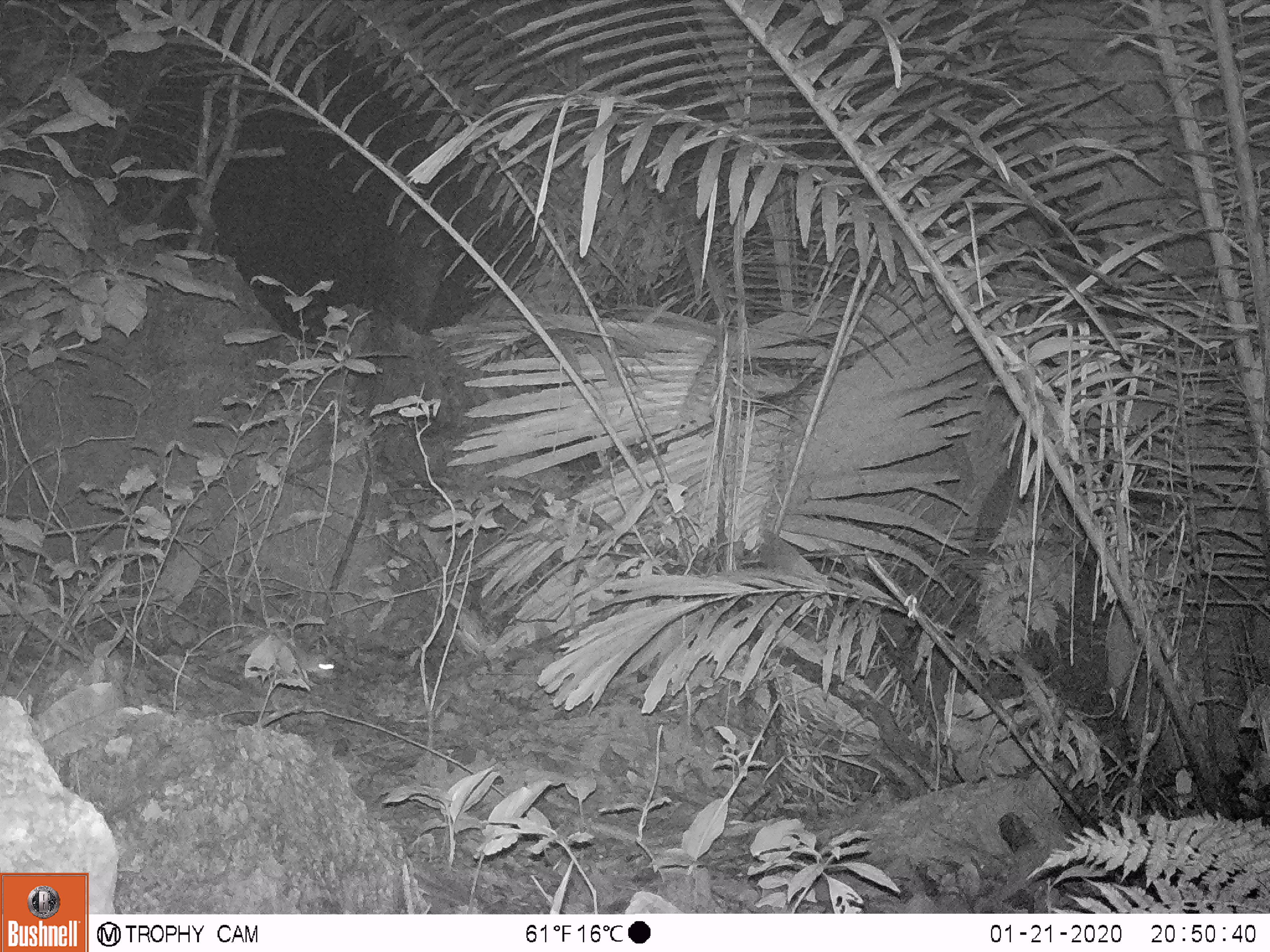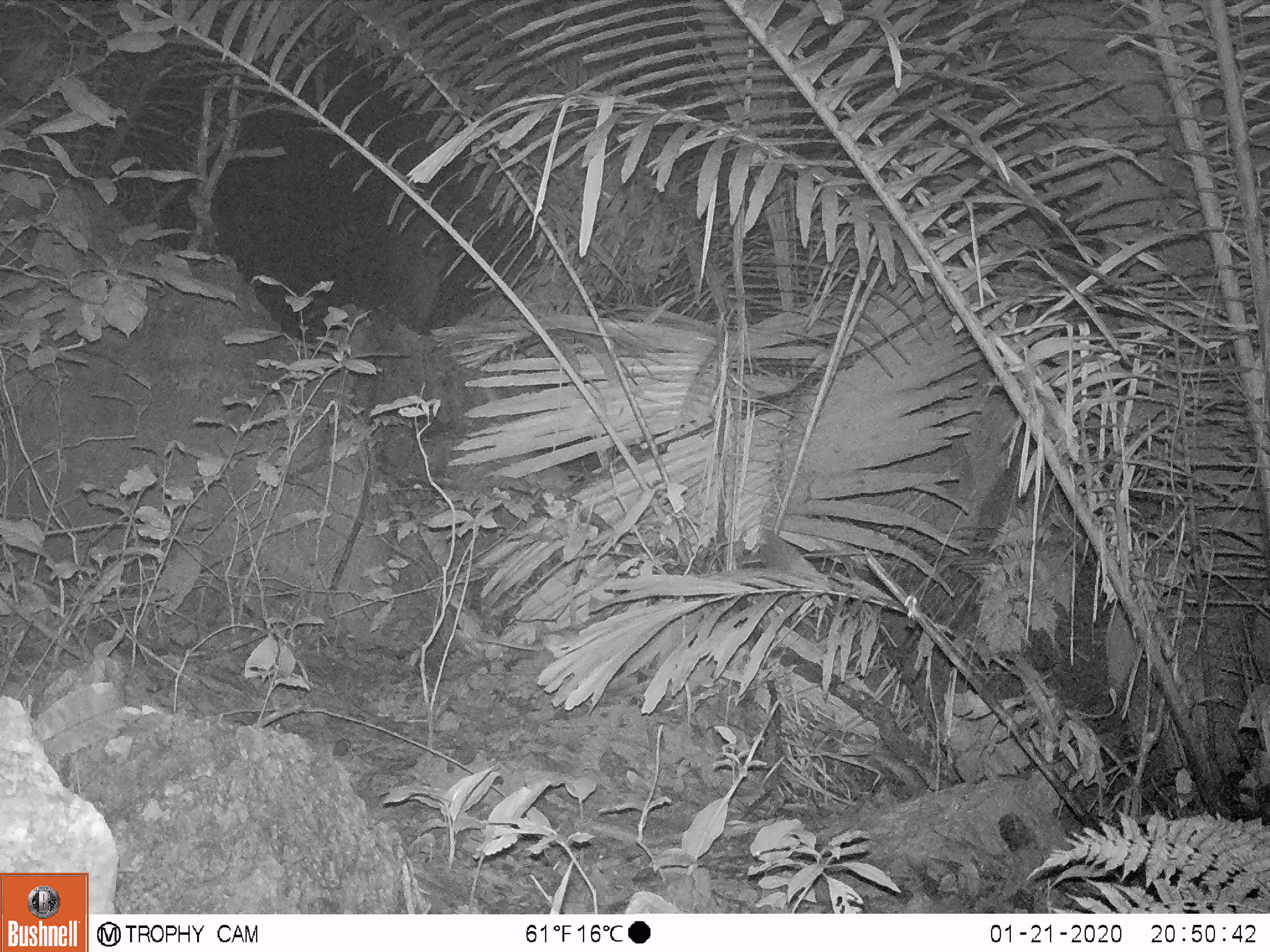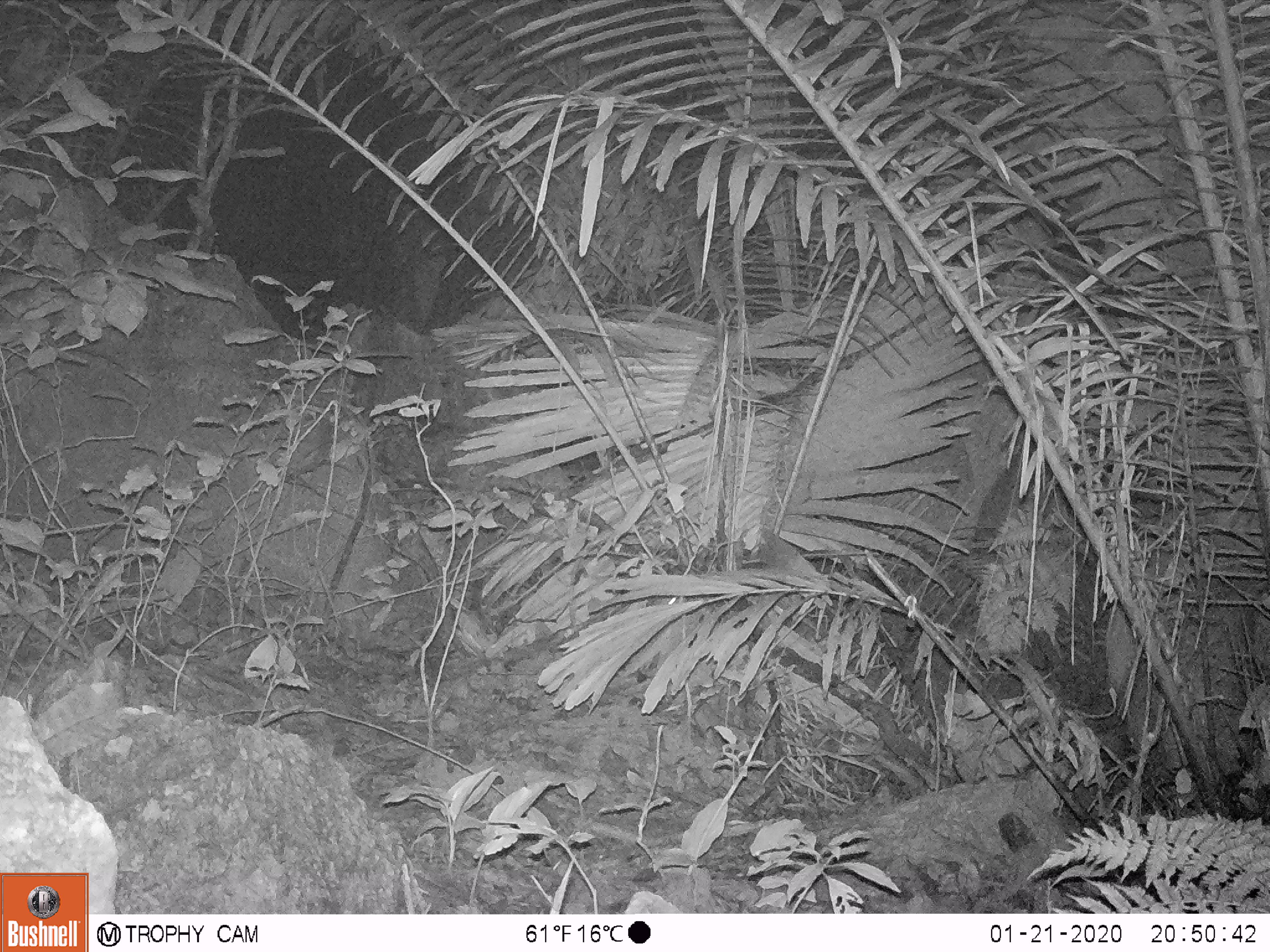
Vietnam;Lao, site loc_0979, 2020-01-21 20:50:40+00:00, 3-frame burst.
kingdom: Animalia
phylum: Chordata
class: Mammalia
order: Rodentia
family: Muridae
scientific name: Muridae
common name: old-world mice and rats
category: unidentified murid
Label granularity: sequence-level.